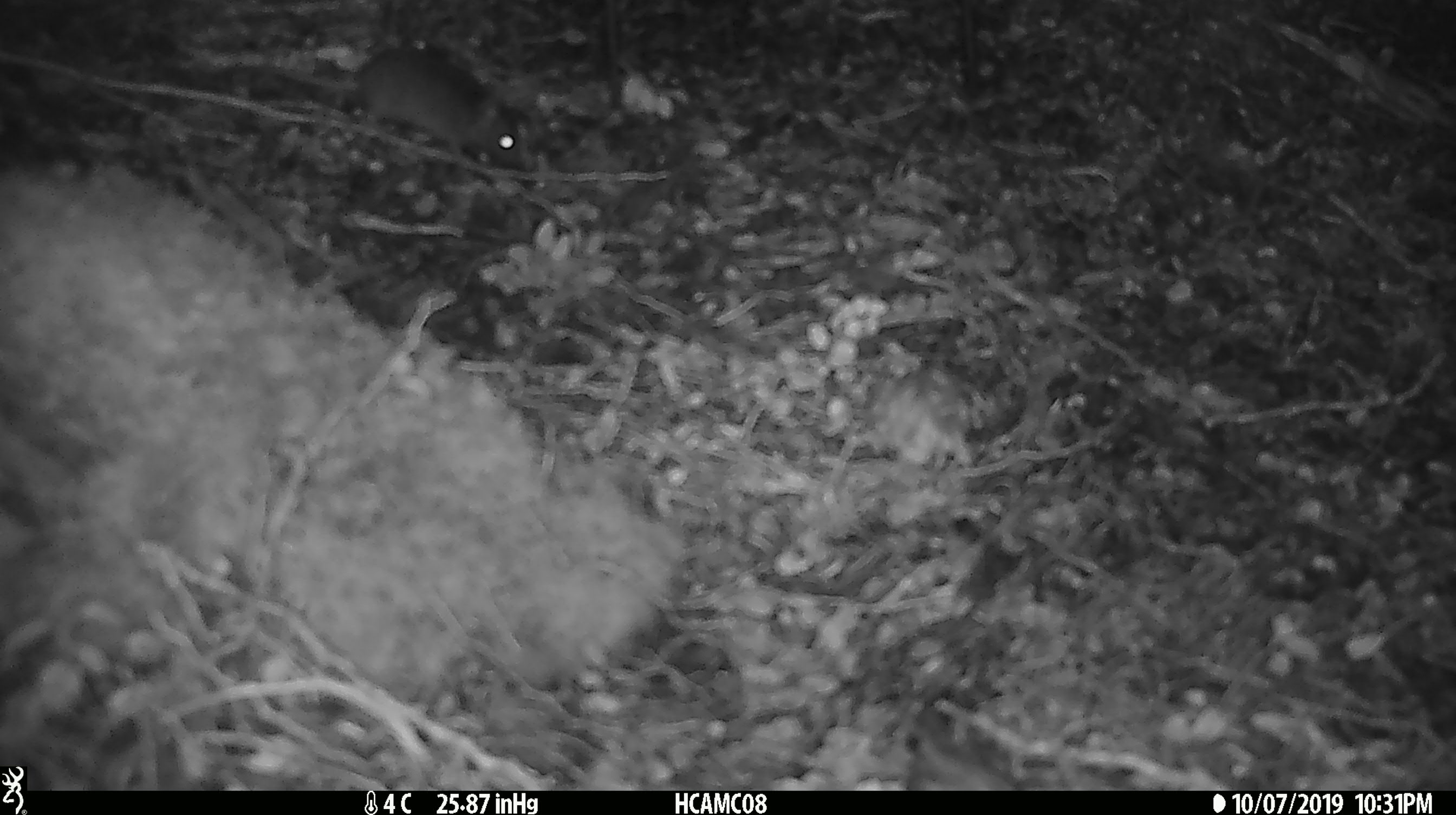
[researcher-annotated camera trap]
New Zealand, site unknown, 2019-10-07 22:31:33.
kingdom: Animalia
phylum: Chordata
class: Mammalia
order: Rodentia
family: Muridae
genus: Mus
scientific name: Mus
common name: mouse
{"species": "mouse (Mus)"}